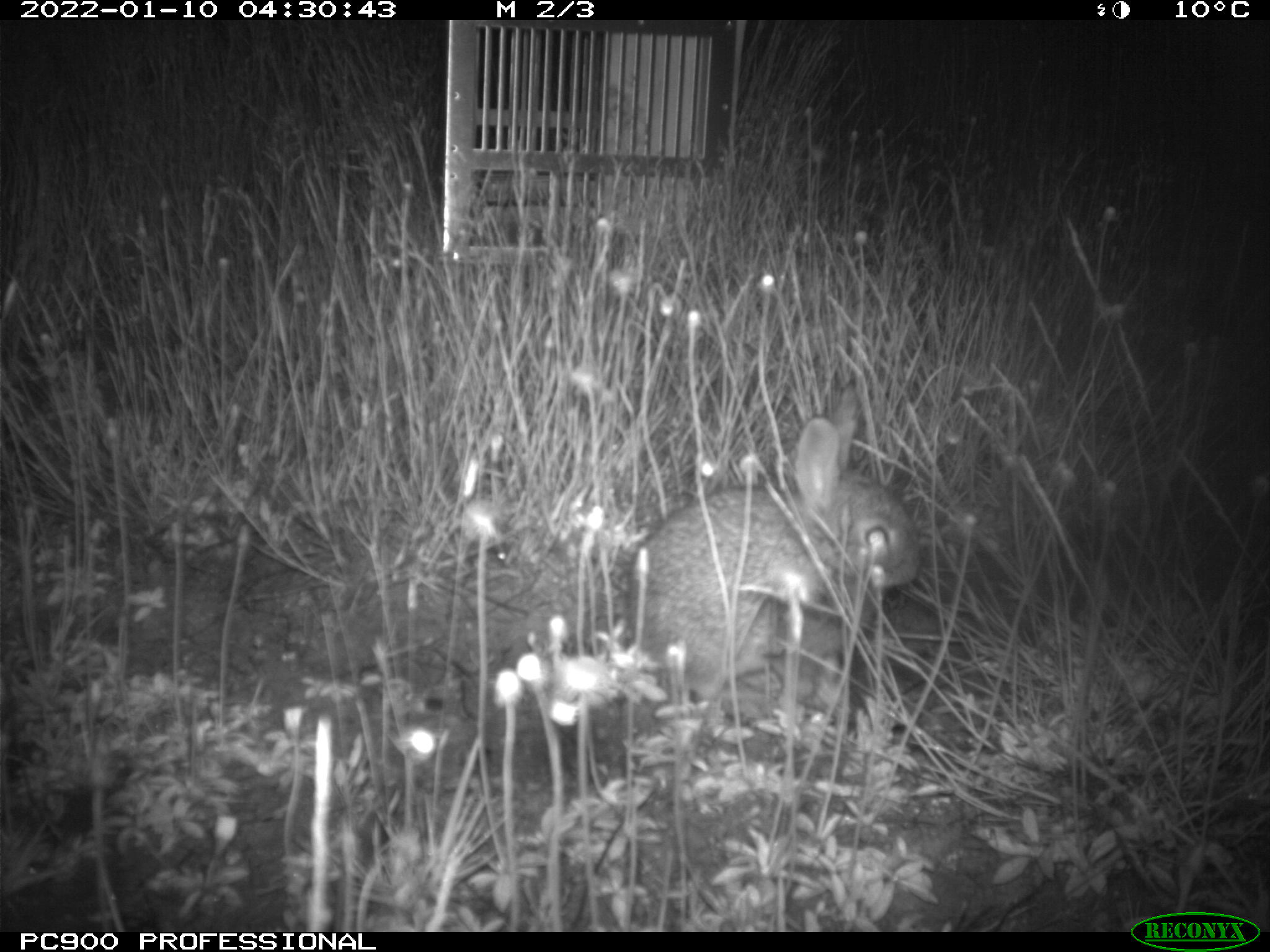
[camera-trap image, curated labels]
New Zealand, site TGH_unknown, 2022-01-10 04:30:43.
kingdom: Animalia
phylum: Chordata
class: Mammalia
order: Lagomorpha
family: Leporidae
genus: Oryctolagus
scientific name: Oryctolagus cuniculus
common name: european rabbit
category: rabbit